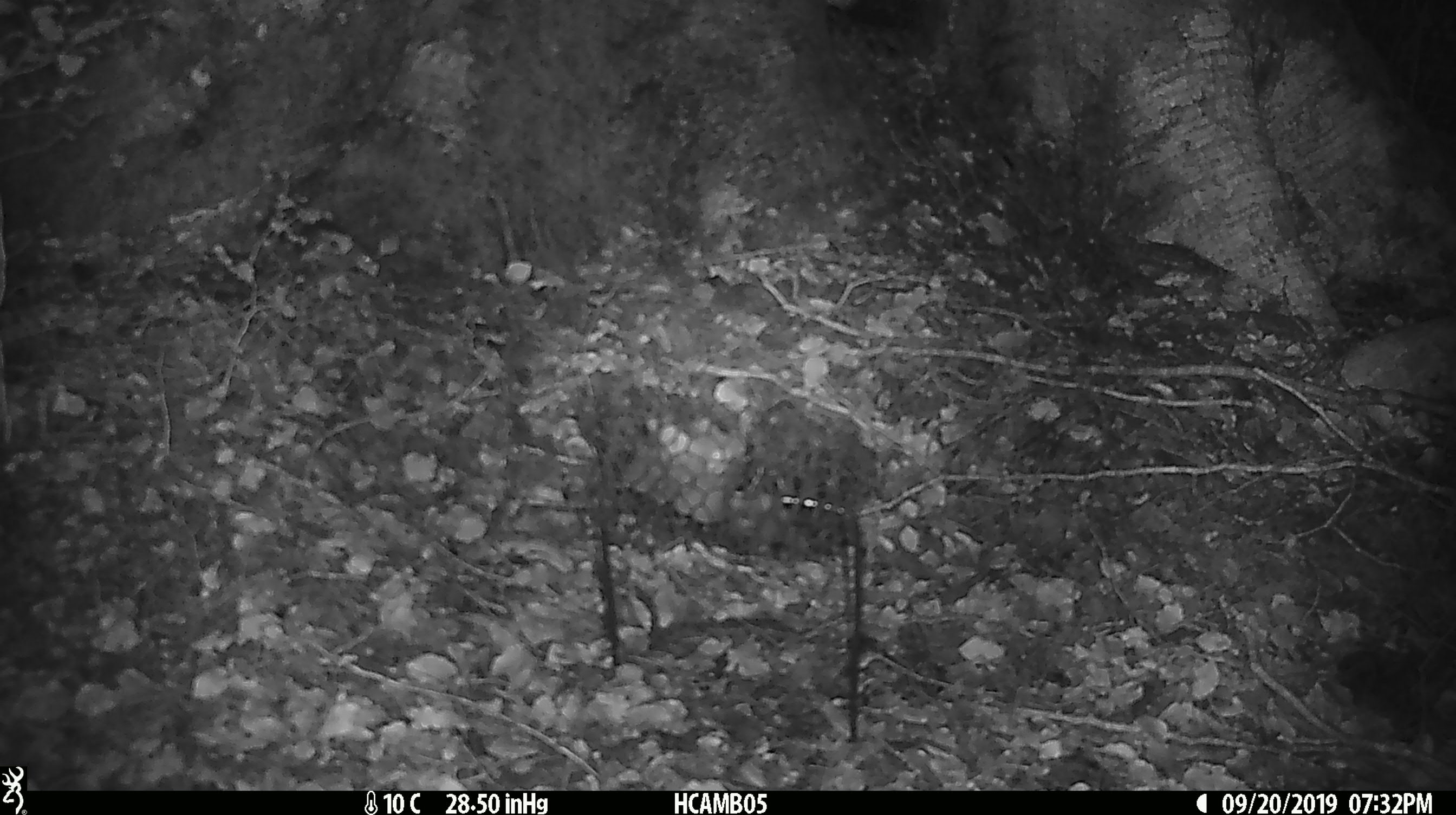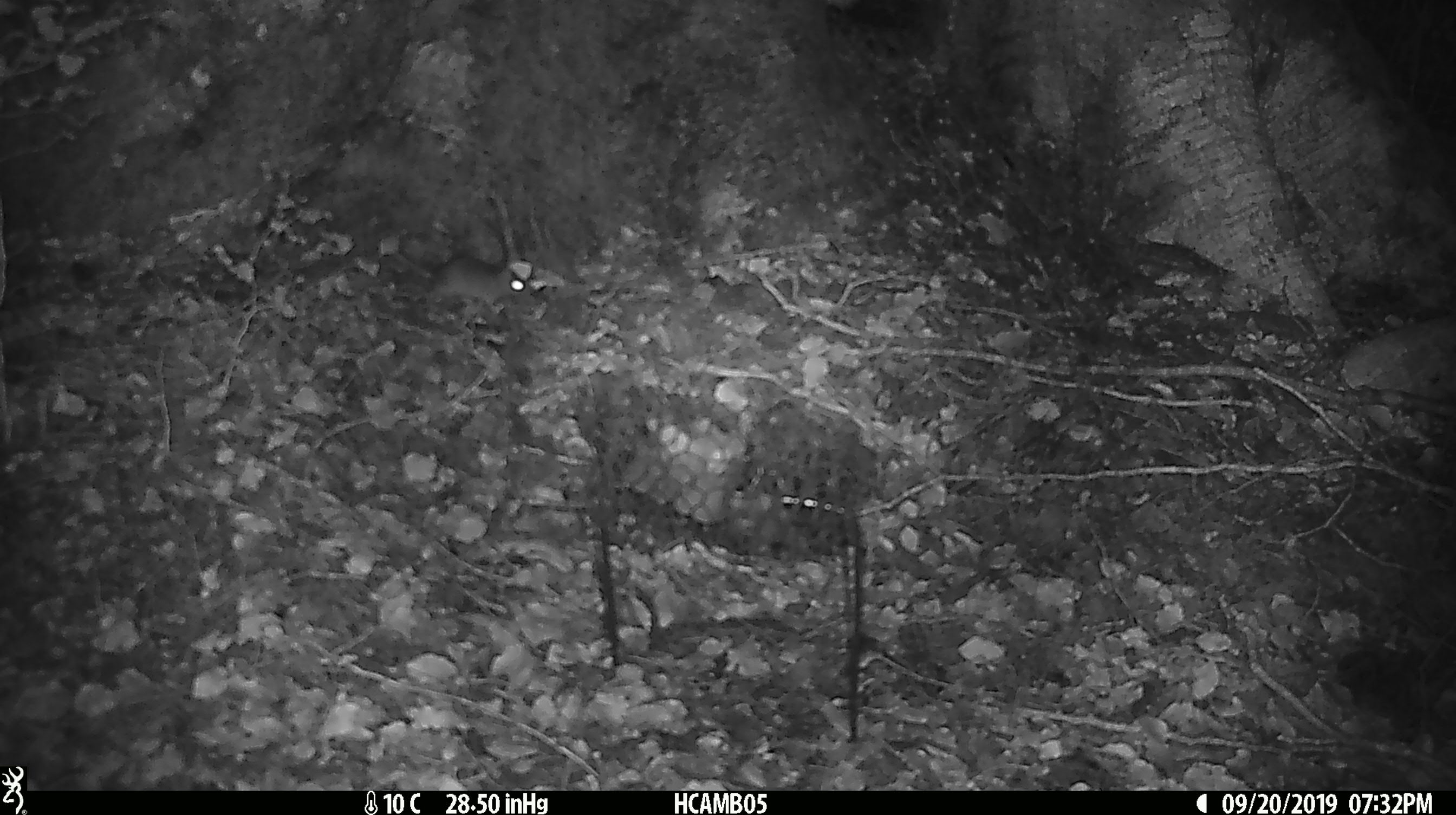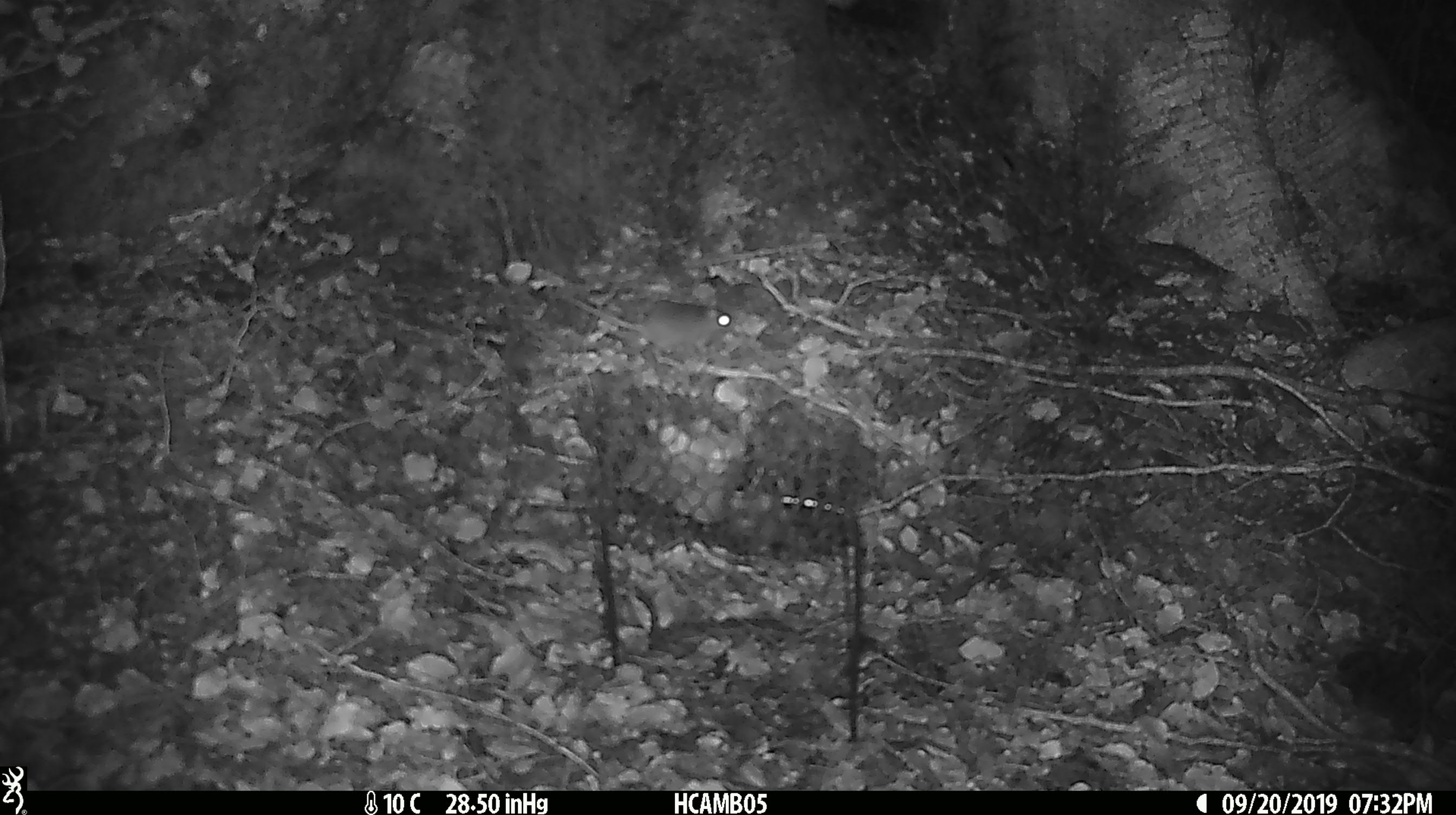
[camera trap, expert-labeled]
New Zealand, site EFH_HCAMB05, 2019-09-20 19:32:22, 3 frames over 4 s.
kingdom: Animalia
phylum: Chordata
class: Mammalia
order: Rodentia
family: Muridae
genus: Mus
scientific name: Mus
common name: mouse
Mouse (Mus).